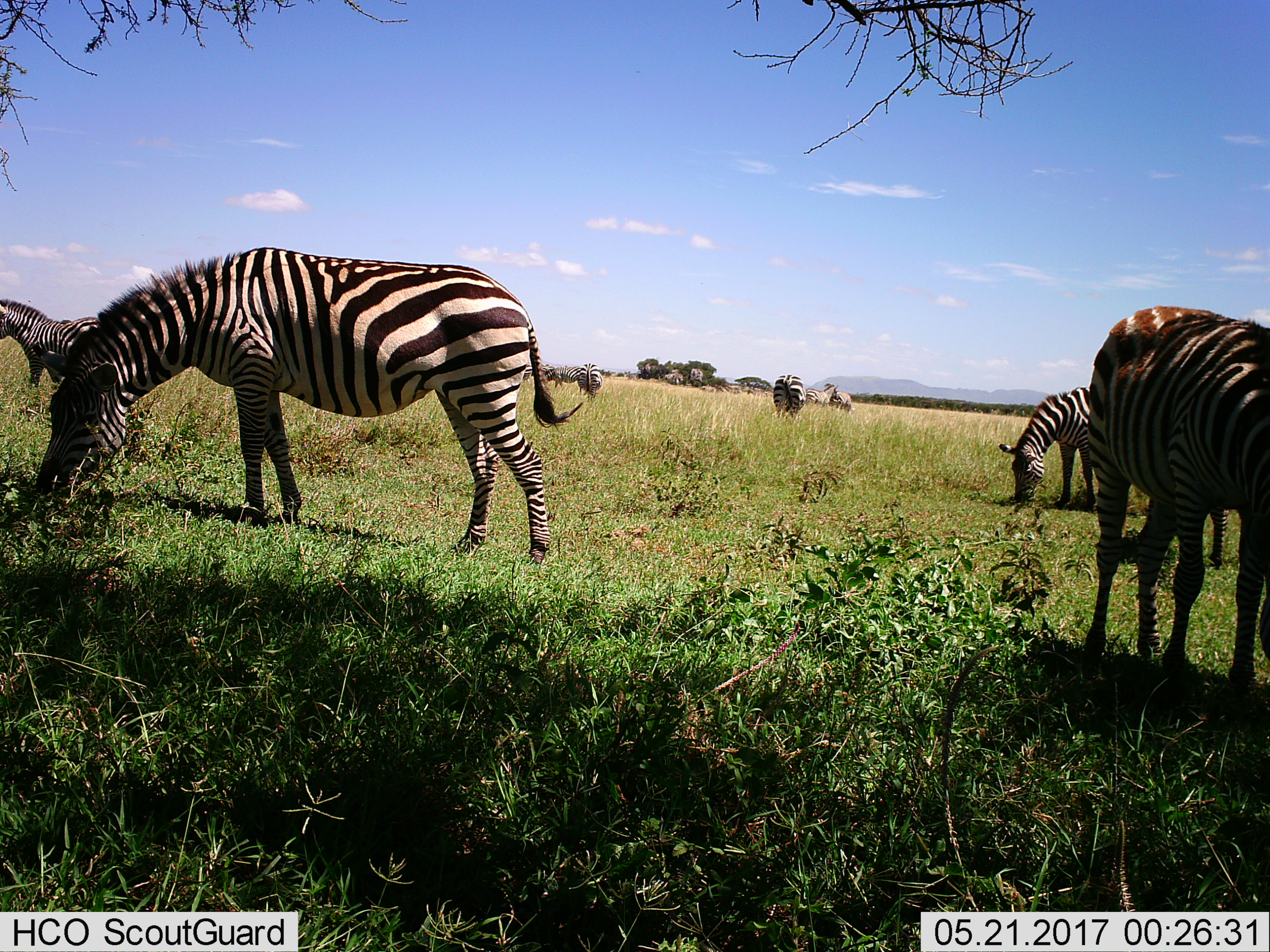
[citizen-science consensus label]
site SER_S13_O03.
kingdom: Animalia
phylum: Chordata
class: Mammalia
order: Perissodactyla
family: Equidae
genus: Equus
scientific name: Equus quagga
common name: plains zebra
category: zebraplains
Zebraplains (plains zebra) (Equus quagga), count 9. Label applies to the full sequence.